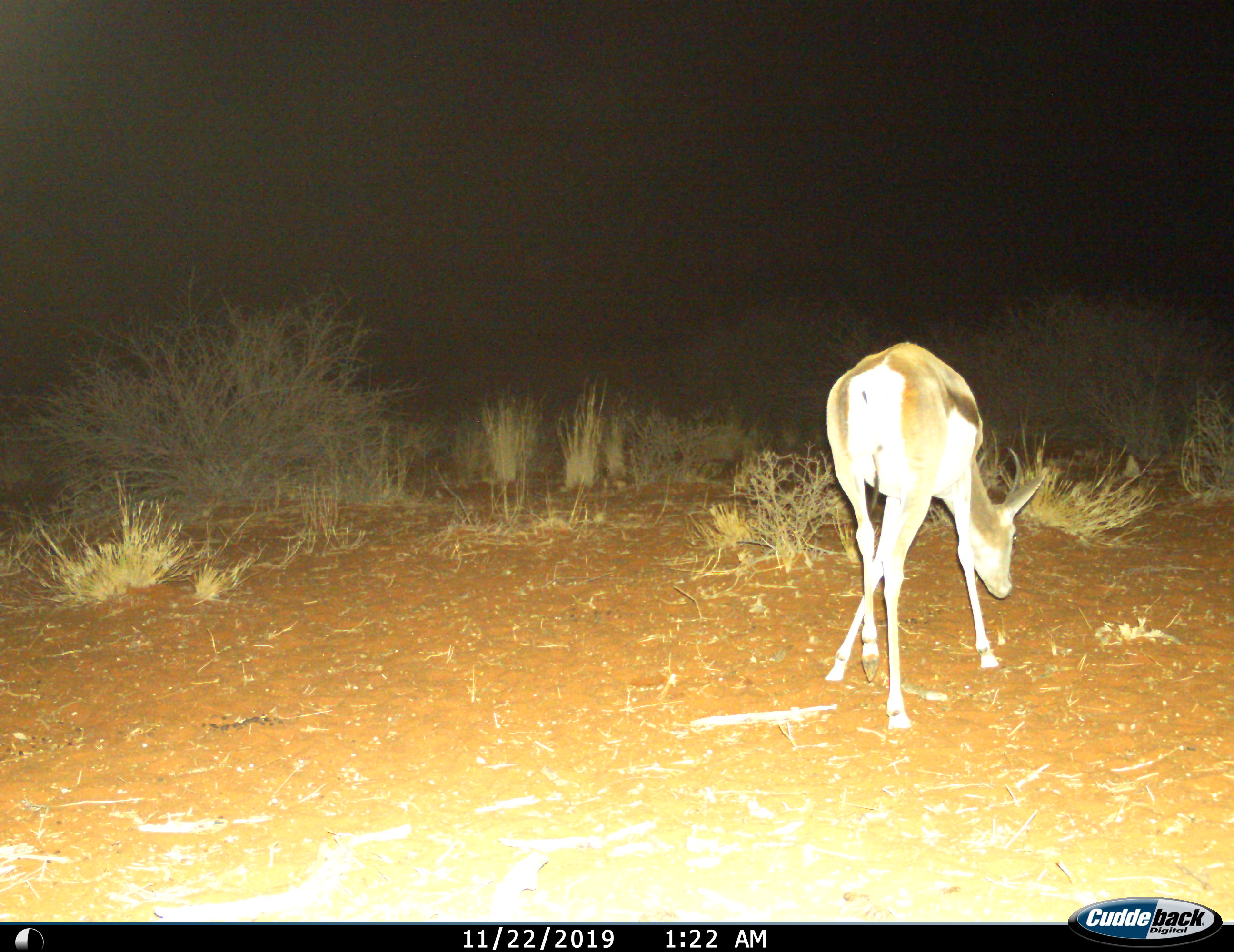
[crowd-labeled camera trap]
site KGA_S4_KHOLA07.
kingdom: Animalia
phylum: Chordata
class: Mammalia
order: Artiodactyla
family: Bovidae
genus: Antidorcas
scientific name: Antidorcas marsupialis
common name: springbok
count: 1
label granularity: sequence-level